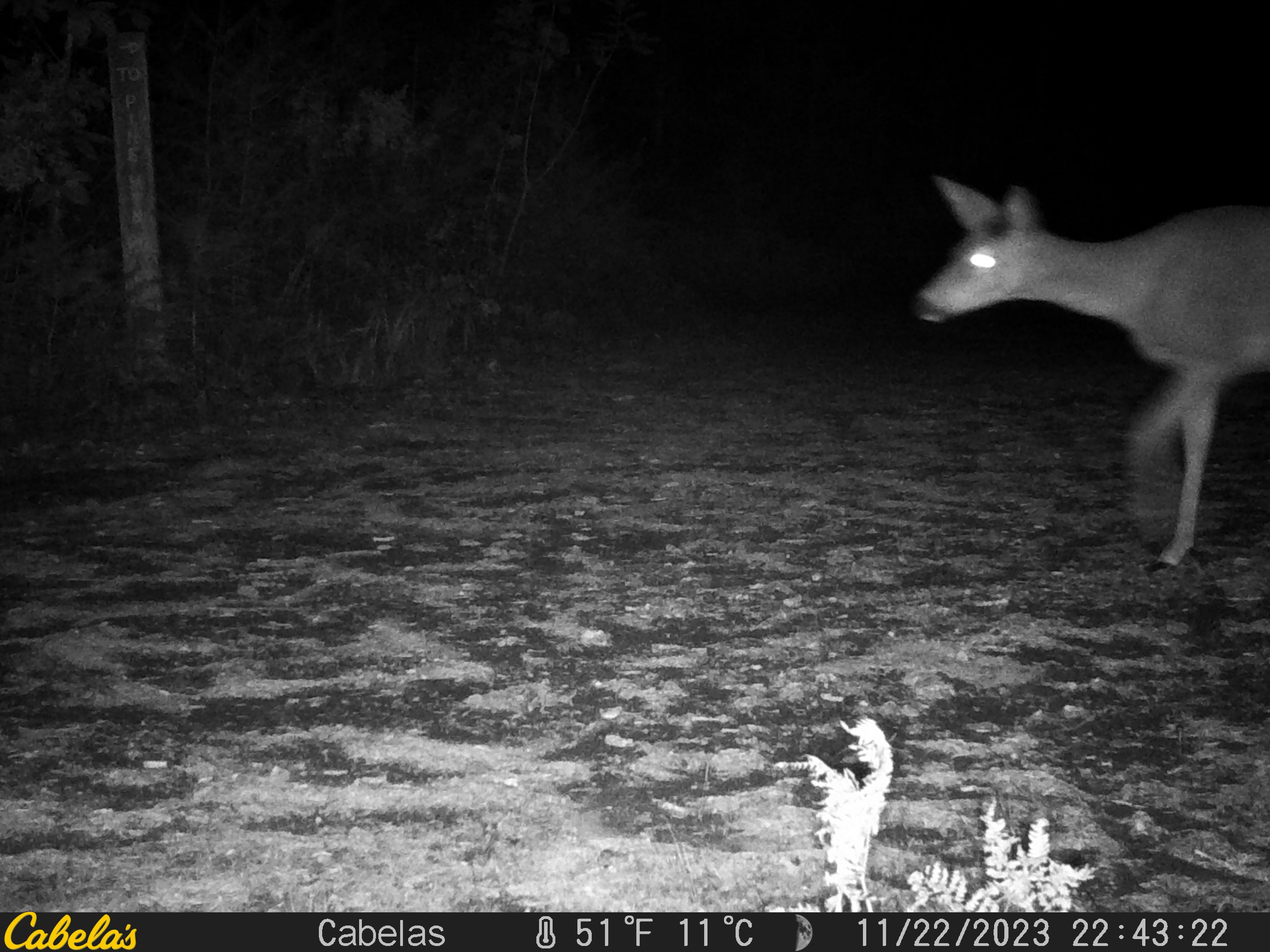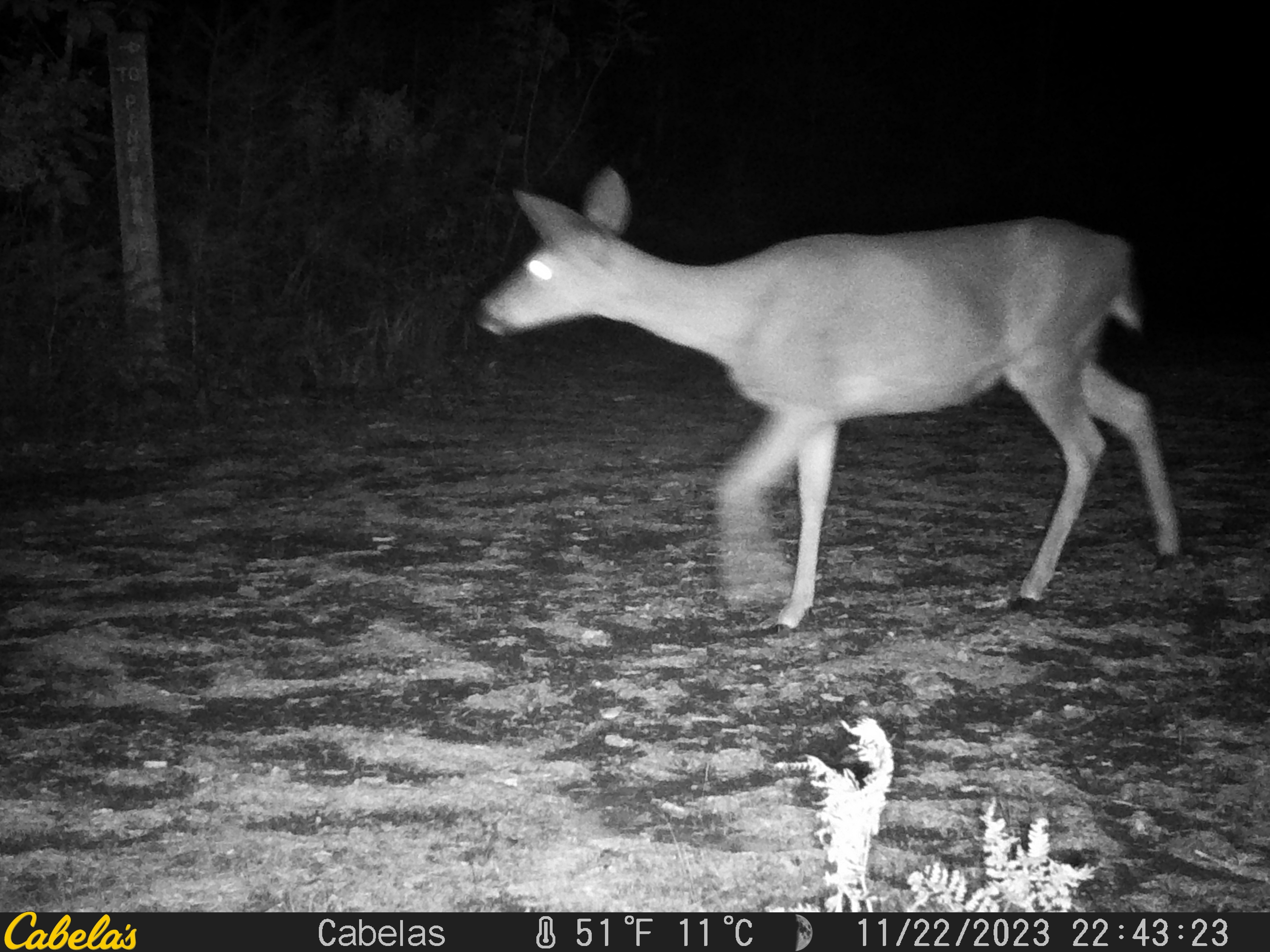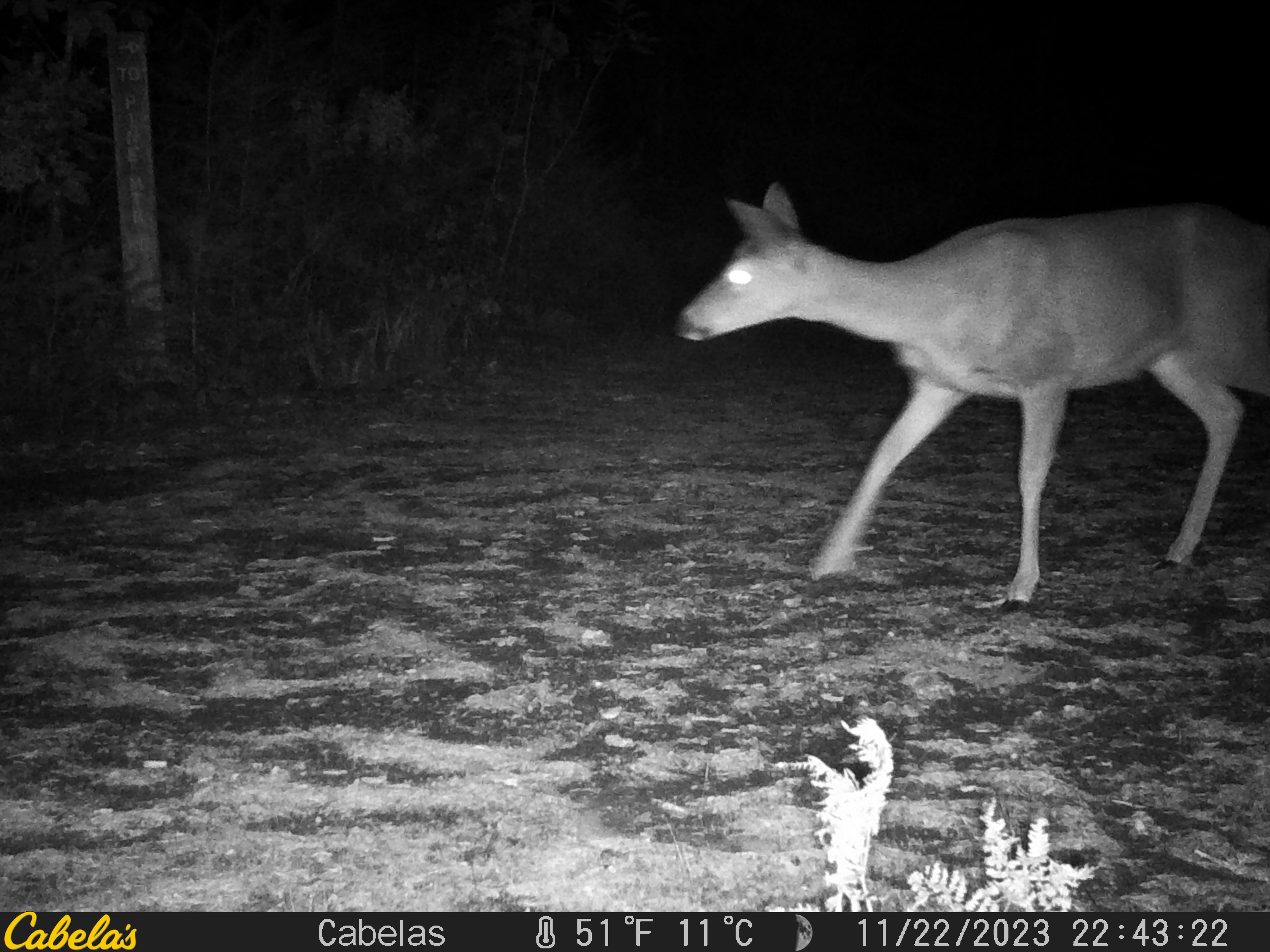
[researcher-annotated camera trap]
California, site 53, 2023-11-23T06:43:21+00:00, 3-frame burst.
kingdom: Animalia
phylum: Chordata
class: Mammalia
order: Artiodactyla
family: Cervidae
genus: Odocoileus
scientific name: Odocoileus hemionus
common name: mule deer